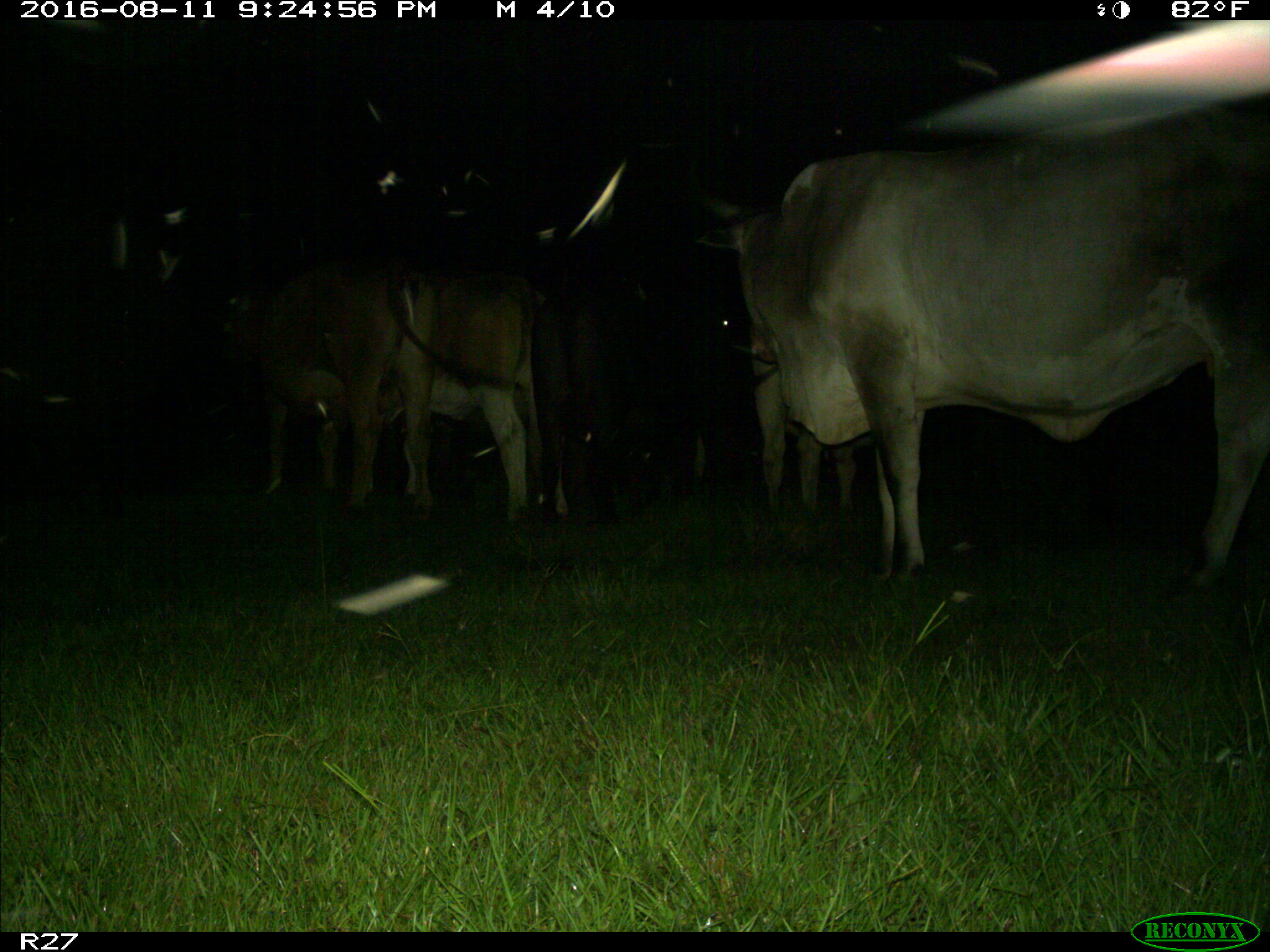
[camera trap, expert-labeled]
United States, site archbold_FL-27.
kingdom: Animalia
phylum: Chordata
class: Mammalia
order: Artiodactyla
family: Bovidae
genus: Bos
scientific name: Bos taurus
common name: domestic cow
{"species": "Bos taurus (domestic cow)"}